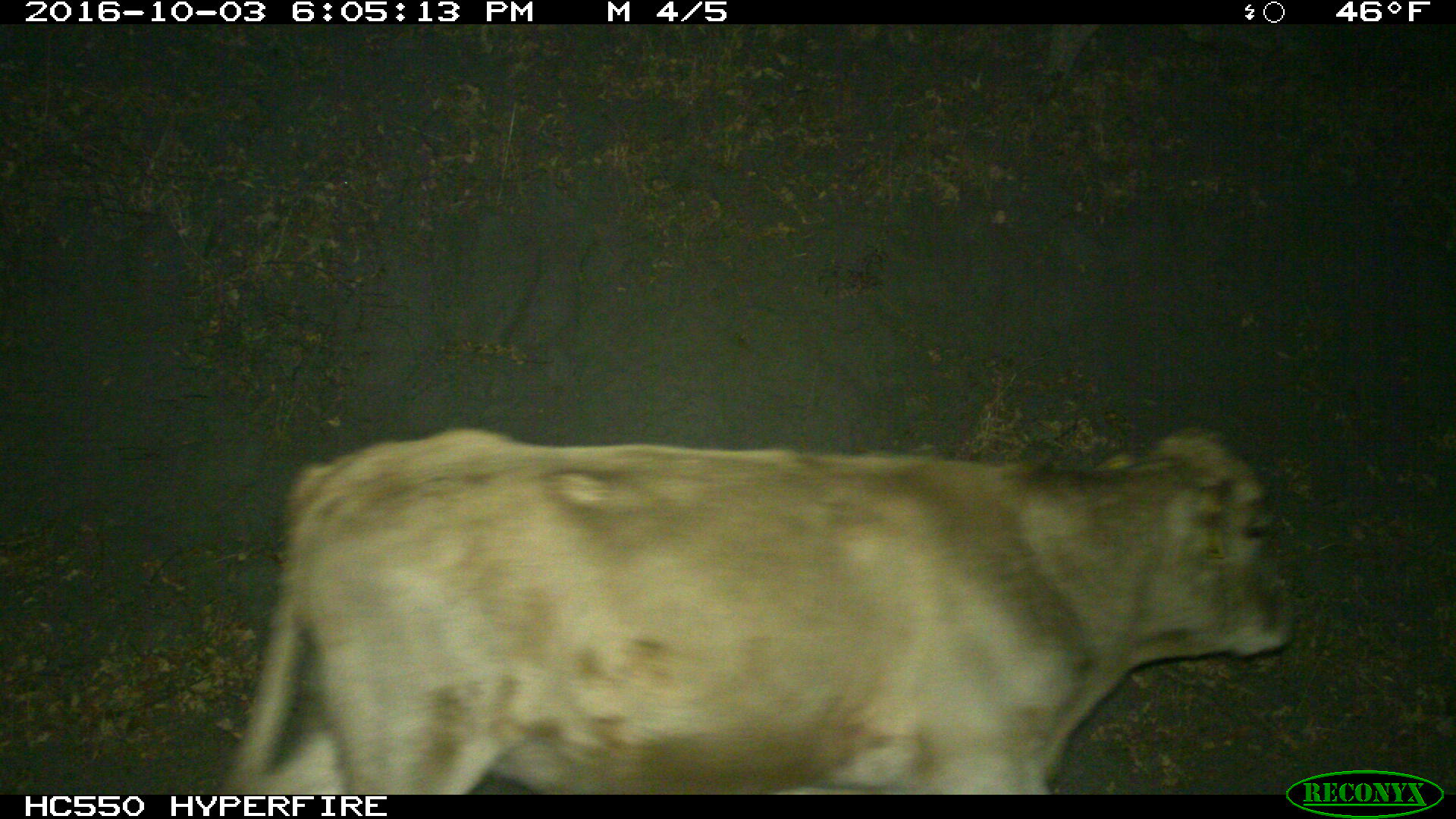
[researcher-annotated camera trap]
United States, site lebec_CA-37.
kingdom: Animalia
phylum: Chordata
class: Mammalia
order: Artiodactyla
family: Bovidae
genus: Bos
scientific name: Bos taurus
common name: domestic cow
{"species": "Bos taurus (domestic cow)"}